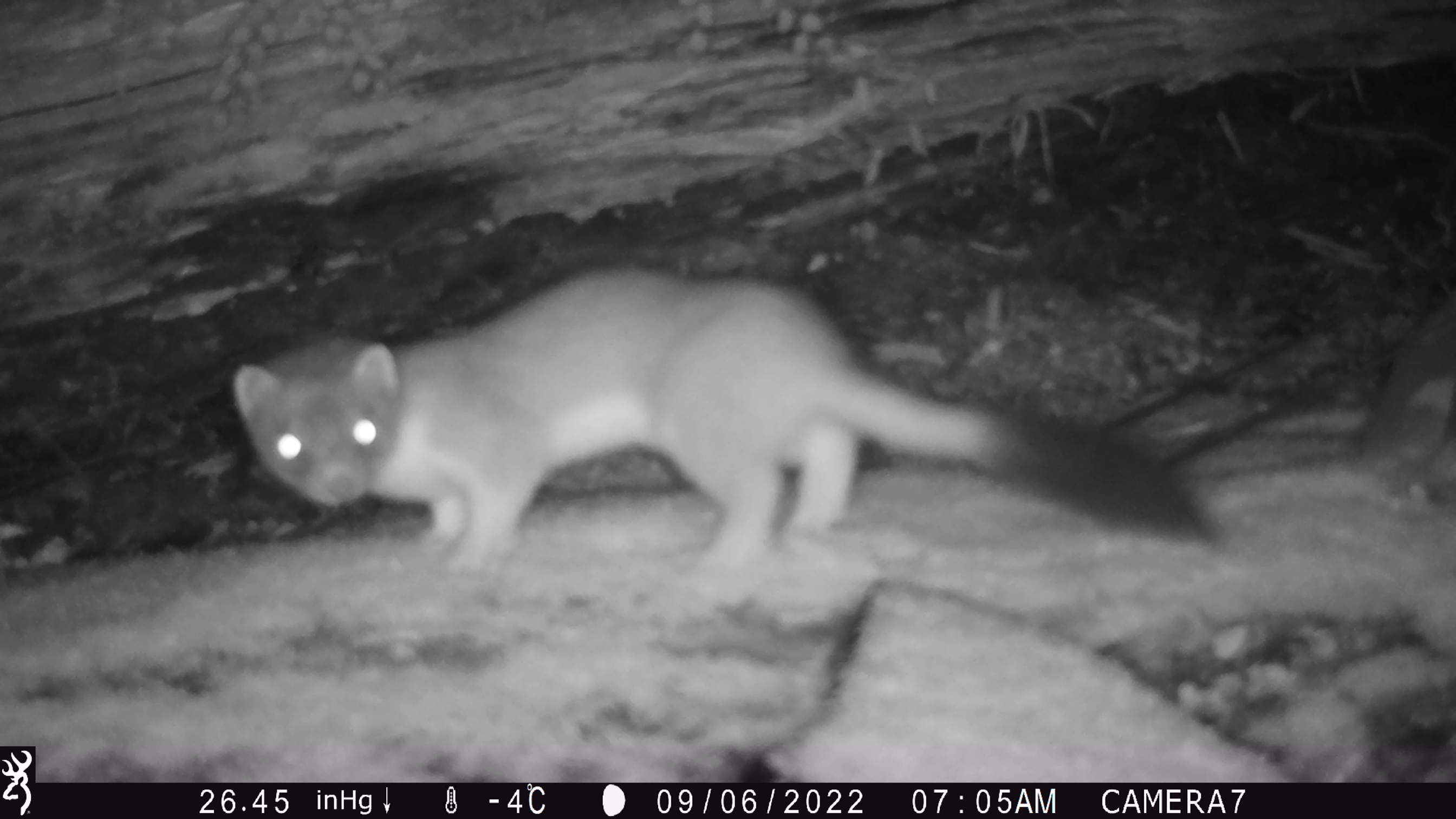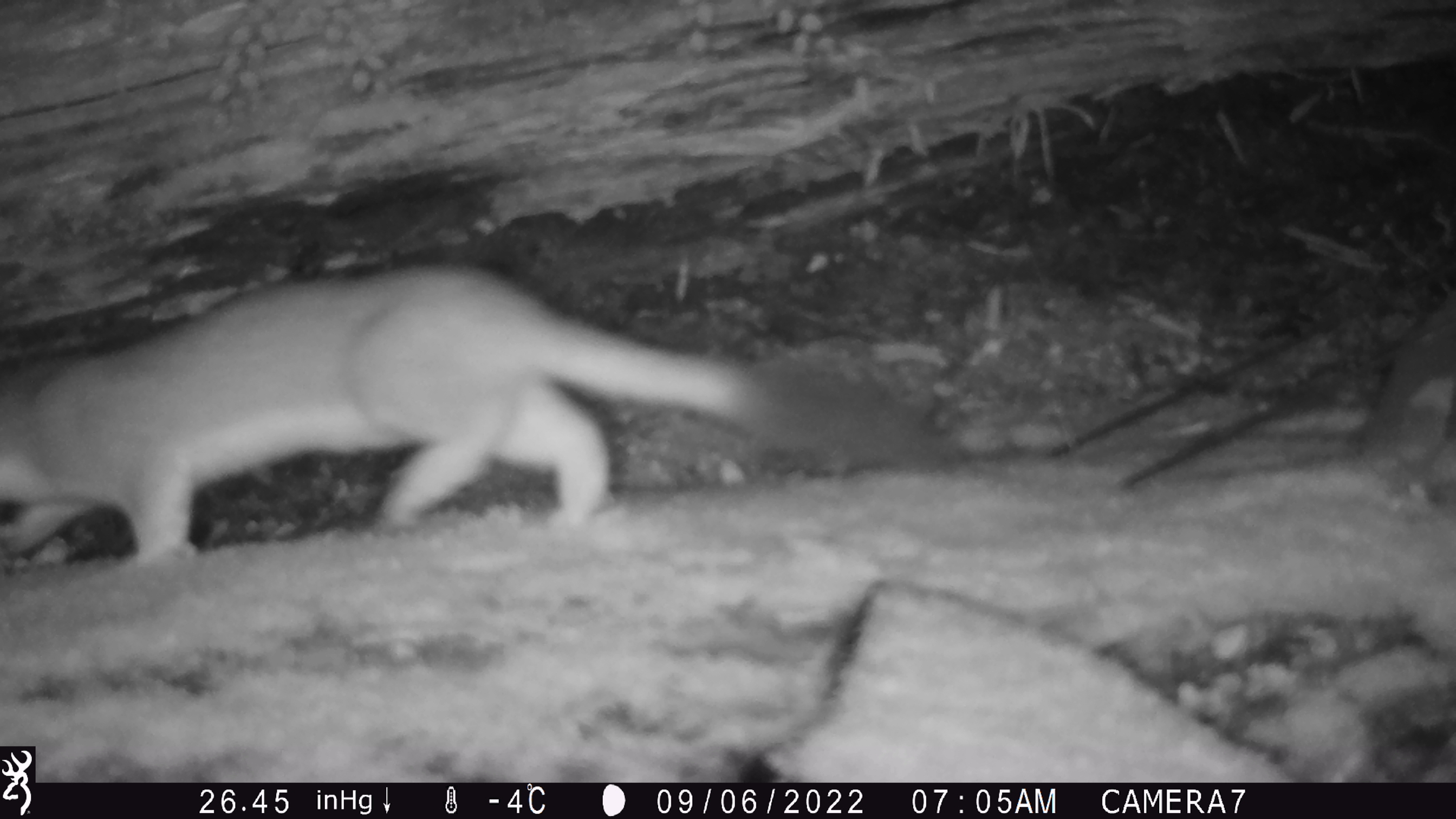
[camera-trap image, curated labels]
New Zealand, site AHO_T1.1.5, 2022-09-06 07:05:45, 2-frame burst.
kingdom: Animalia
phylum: Chordata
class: Mammalia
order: Carnivora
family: Mustelidae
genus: Mustela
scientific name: Mustela erminea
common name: stoat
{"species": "stoat (Mustela erminea)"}